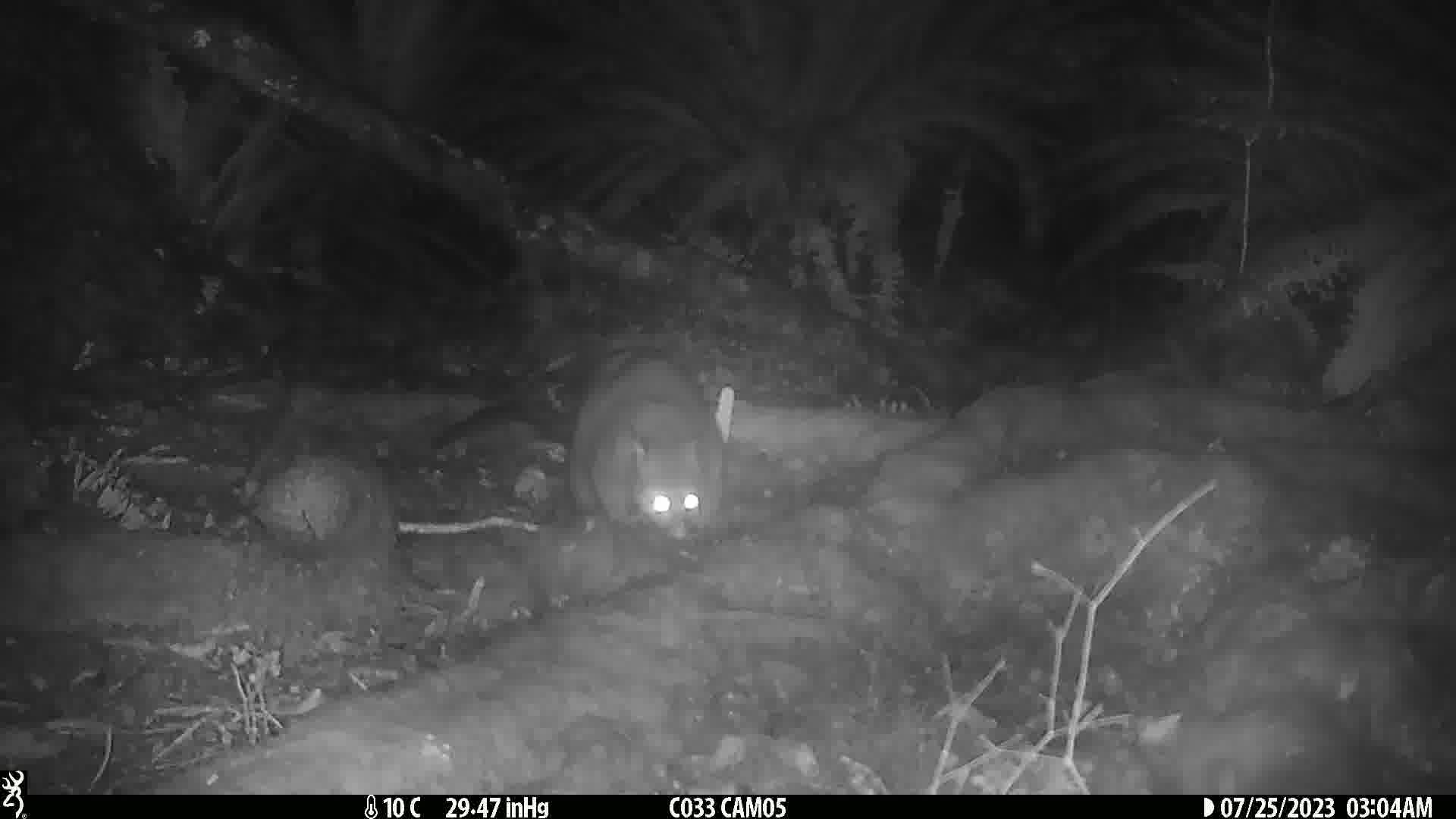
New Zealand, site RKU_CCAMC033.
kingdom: Animalia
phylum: Chordata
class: Mammalia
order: Diprotodontia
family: Phalangeridae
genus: Trichosurus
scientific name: Trichosurus vulpecula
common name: common brushtail possum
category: possum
Possum (common brushtail possum) (Trichosurus vulpecula).